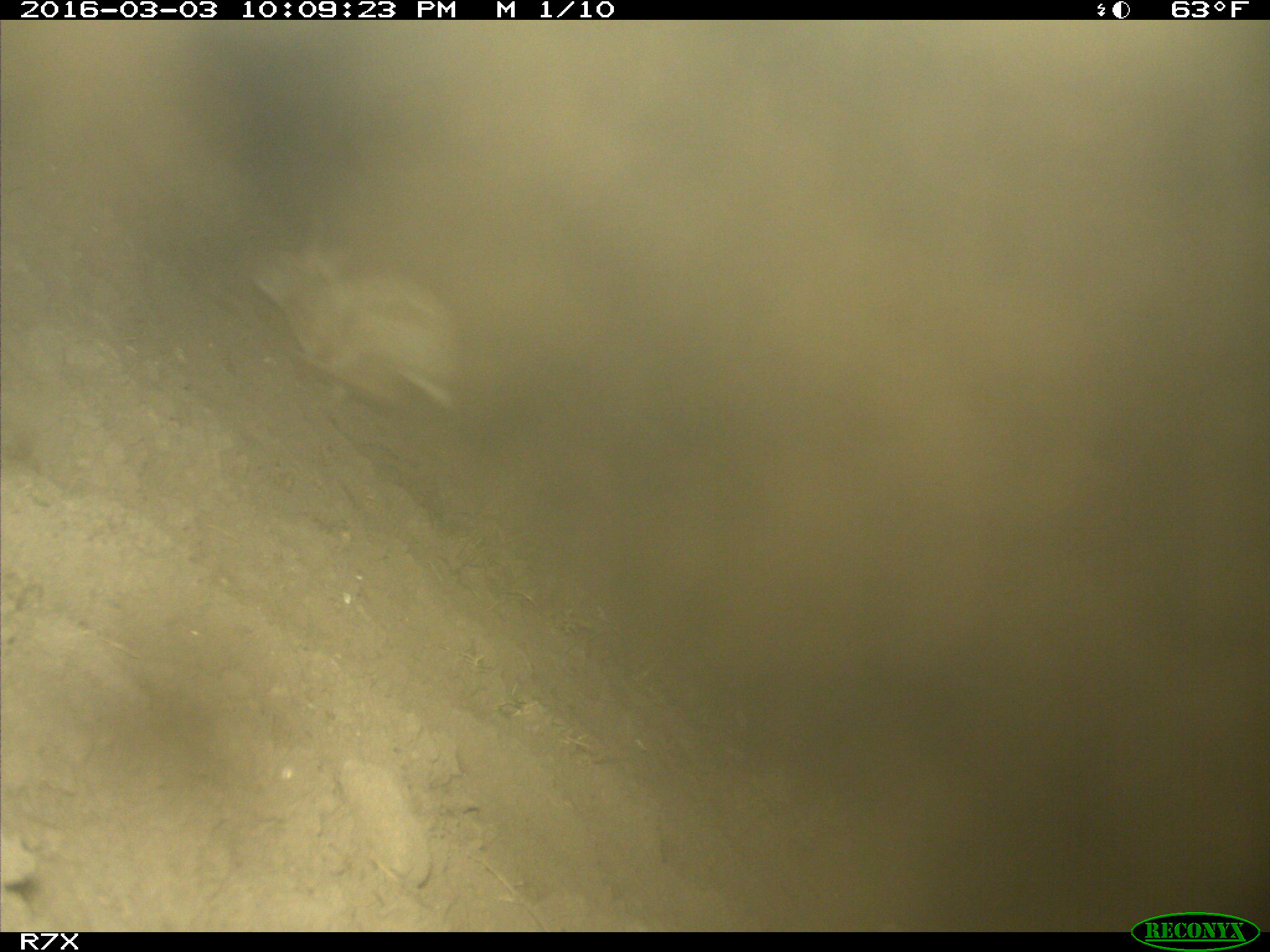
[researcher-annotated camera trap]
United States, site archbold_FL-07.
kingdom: Animalia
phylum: Chordata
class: Mammalia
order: Lagomorpha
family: Leporidae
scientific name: Leporidae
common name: rabbits and hares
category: unidentified rabbit